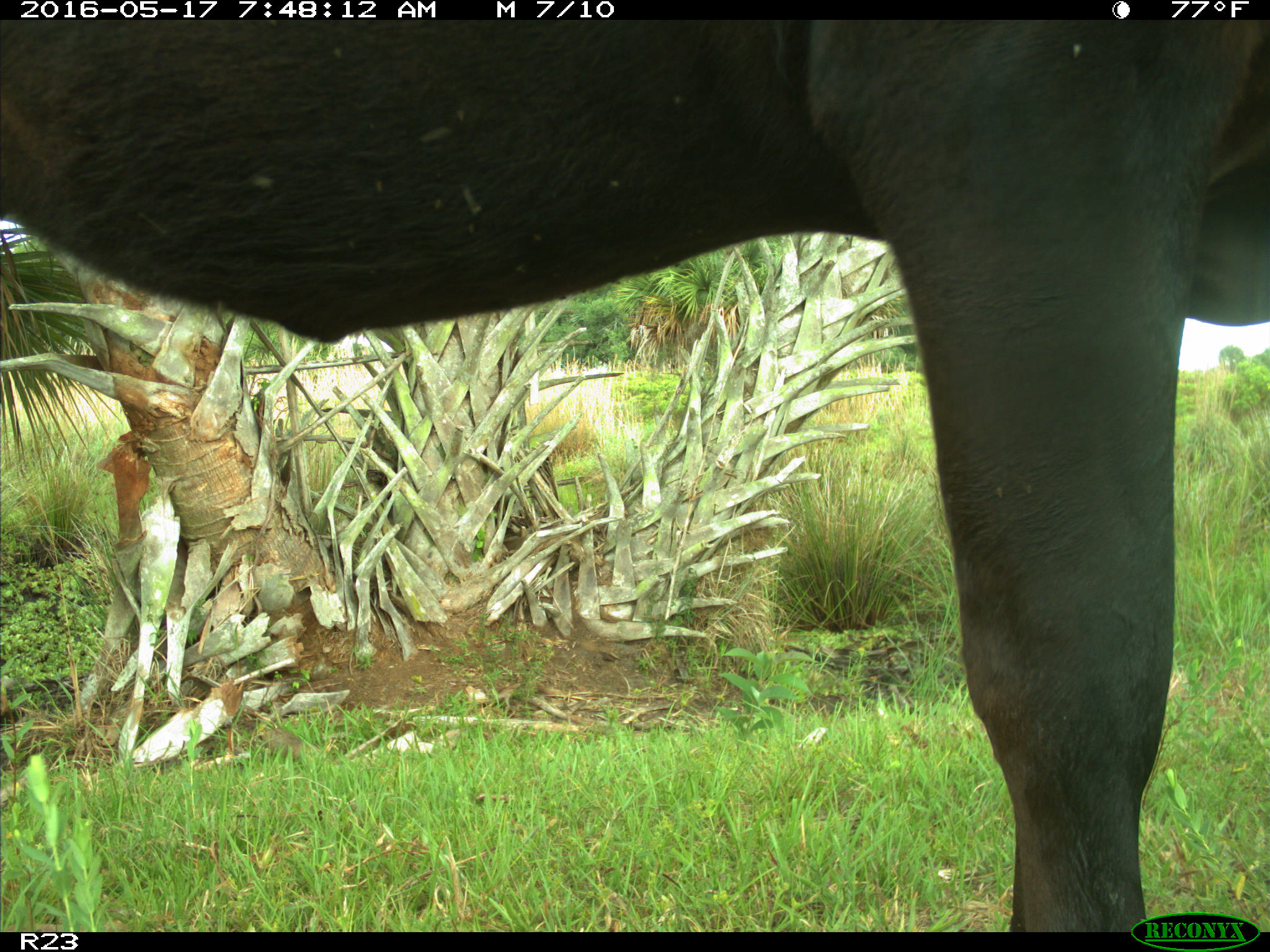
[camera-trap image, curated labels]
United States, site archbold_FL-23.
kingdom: Animalia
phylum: Chordata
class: Mammalia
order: Artiodactyla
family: Bovidae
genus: Bos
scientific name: Bos taurus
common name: domestic cow